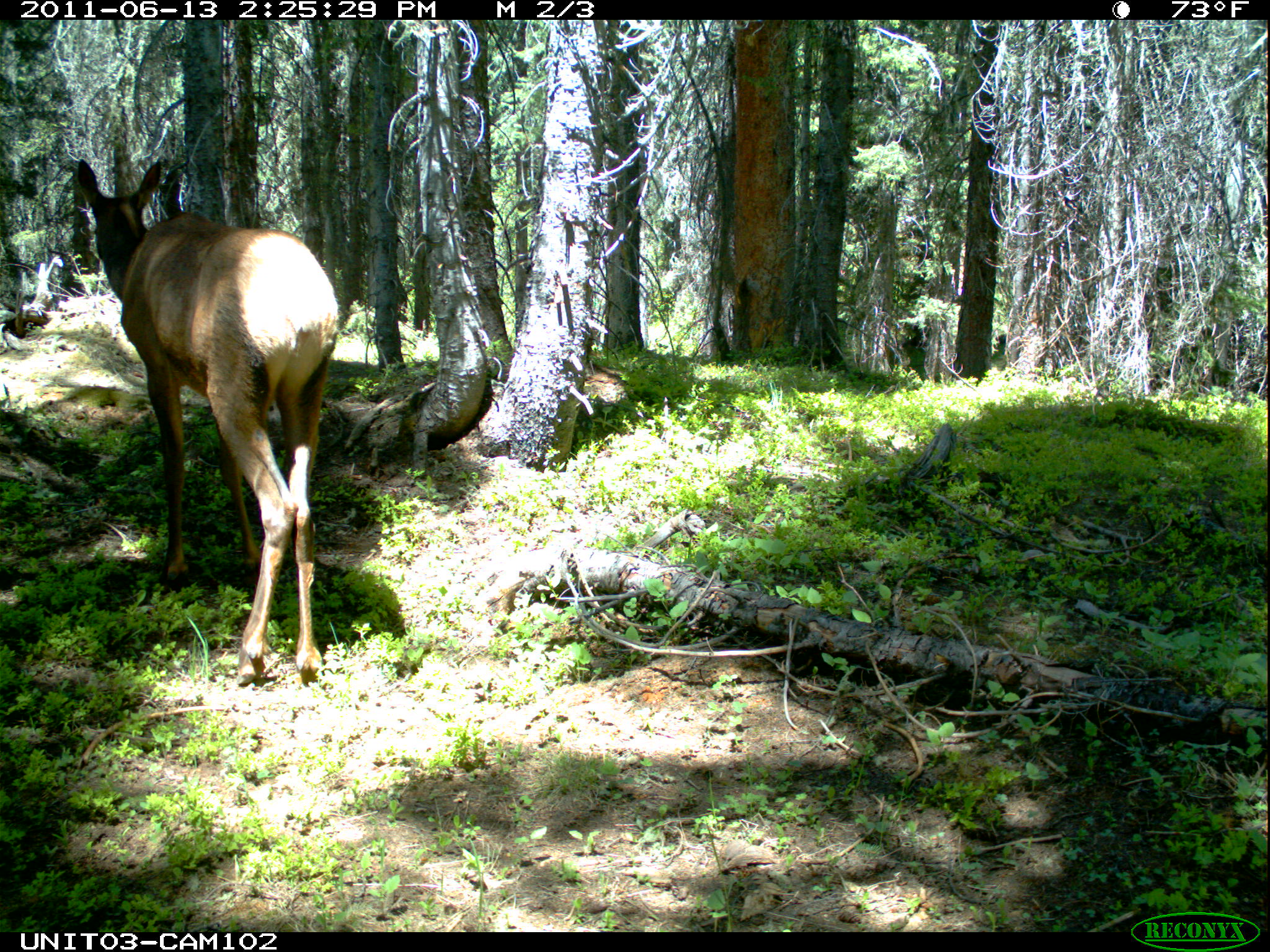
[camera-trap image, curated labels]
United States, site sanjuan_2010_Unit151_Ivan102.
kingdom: Animalia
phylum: Chordata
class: Mammalia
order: Artiodactyla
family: Cervidae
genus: Cervus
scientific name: Cervus elaphus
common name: red deer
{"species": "Cervus elaphus (red deer)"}